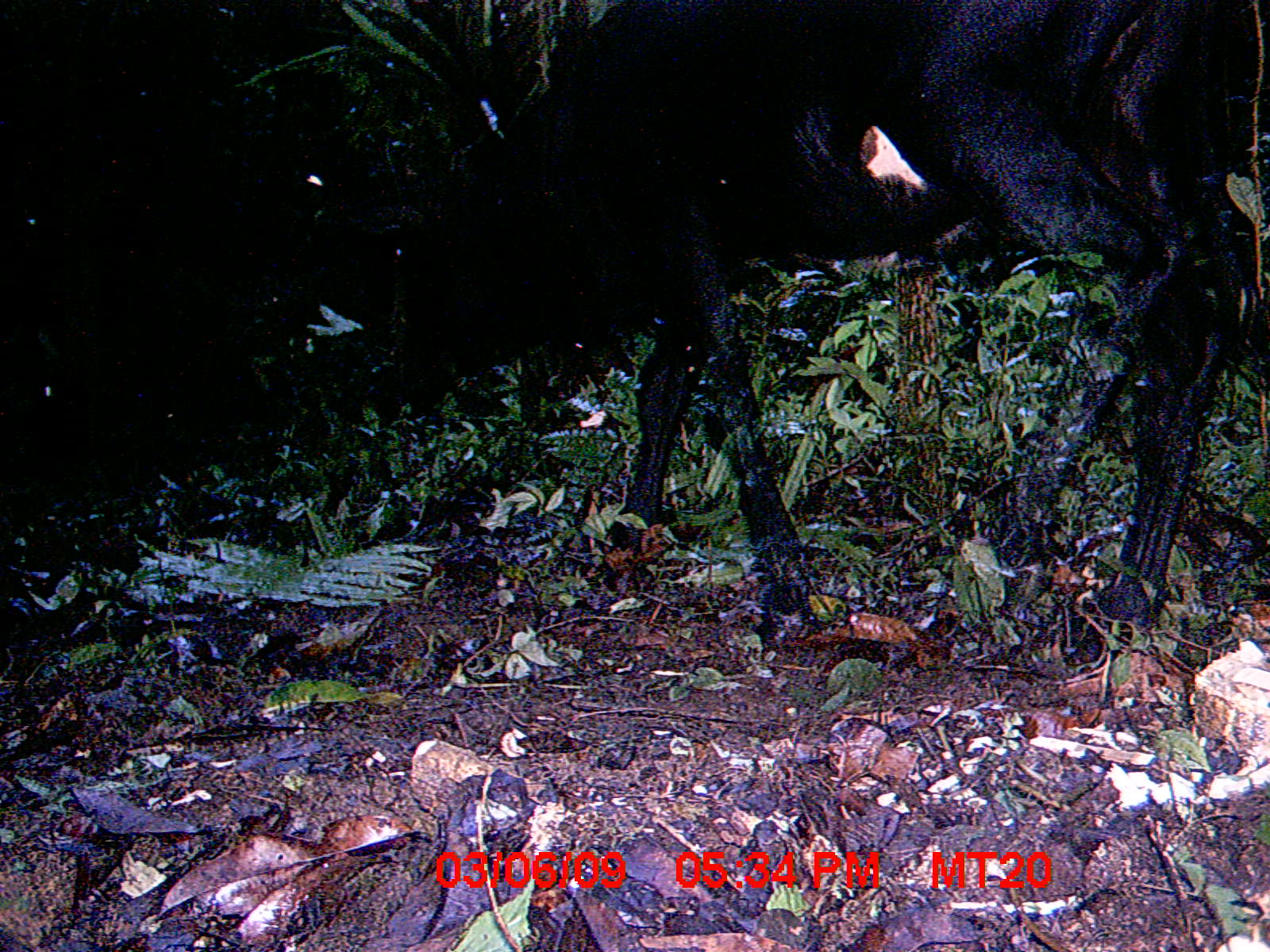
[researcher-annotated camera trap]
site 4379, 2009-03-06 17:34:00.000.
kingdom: Animalia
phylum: Chordata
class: Mammalia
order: Artiodactyla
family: Bovidae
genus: Bos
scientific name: Bos taurus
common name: domestic cattle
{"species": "Bos taurus (domestic cattle)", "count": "2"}